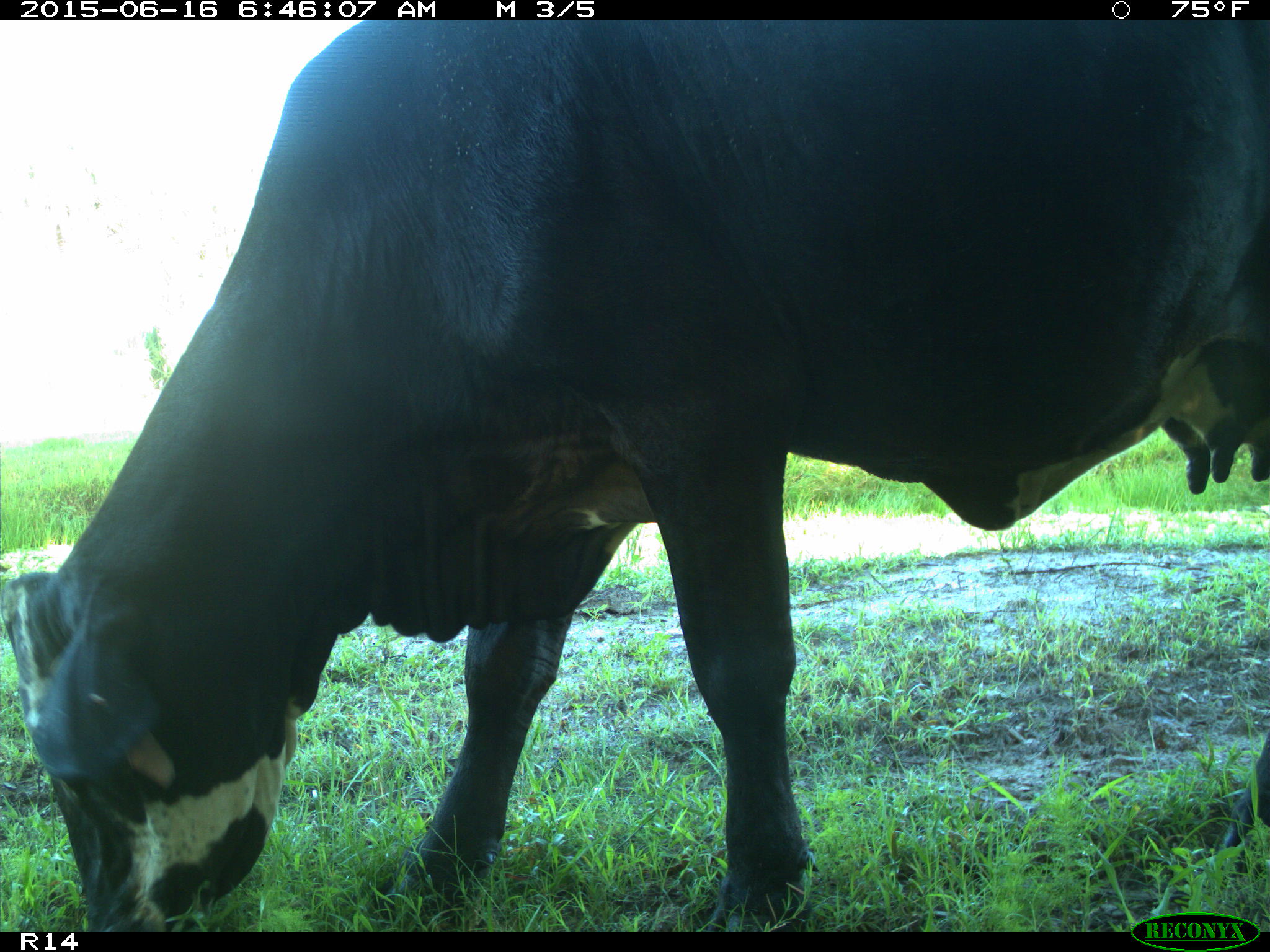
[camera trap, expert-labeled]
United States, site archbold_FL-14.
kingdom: Animalia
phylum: Chordata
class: Mammalia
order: Artiodactyla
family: Bovidae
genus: Bos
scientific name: Bos taurus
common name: domestic cow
Bos taurus (domestic cow).